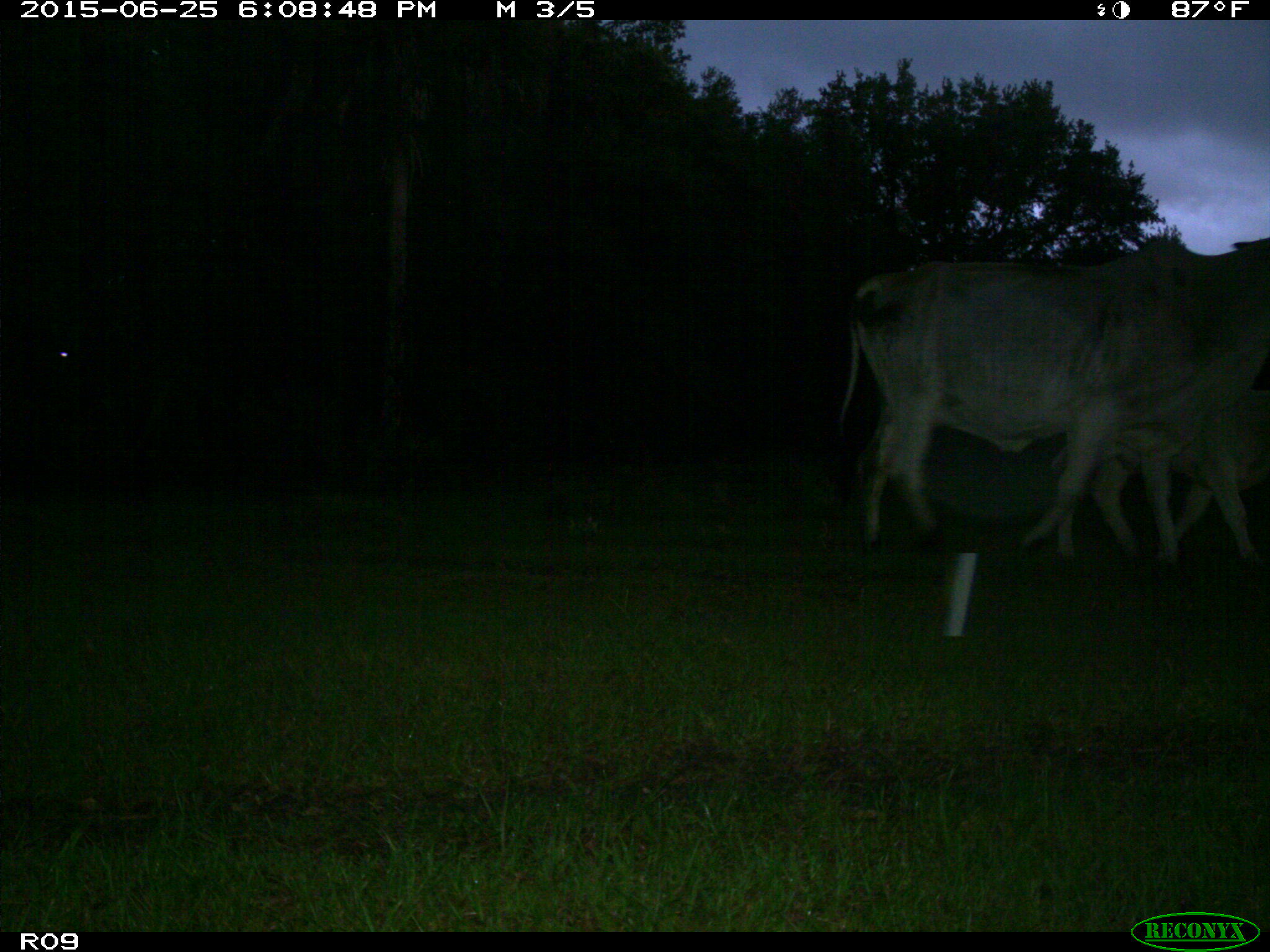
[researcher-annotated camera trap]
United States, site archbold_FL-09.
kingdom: Animalia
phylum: Chordata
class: Mammalia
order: Artiodactyla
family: Bovidae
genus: Bos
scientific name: Bos taurus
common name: domestic cow